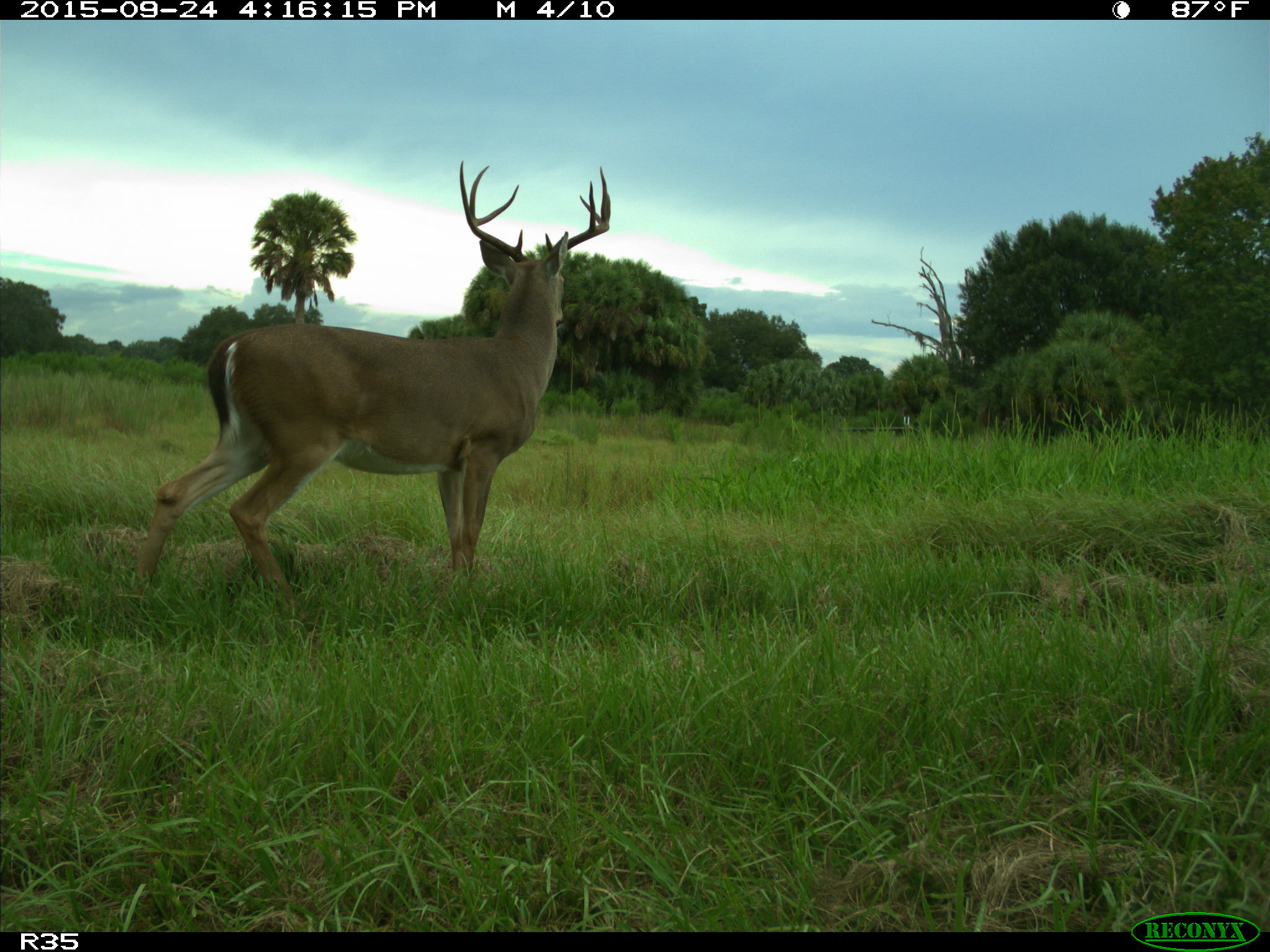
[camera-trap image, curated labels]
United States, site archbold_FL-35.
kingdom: Animalia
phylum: Chordata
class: Mammalia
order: Artiodactyla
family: Cervidae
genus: Odocoileus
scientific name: Odocoileus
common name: deer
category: unidentified deer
Unidentified deer (deer) (Odocoileus).